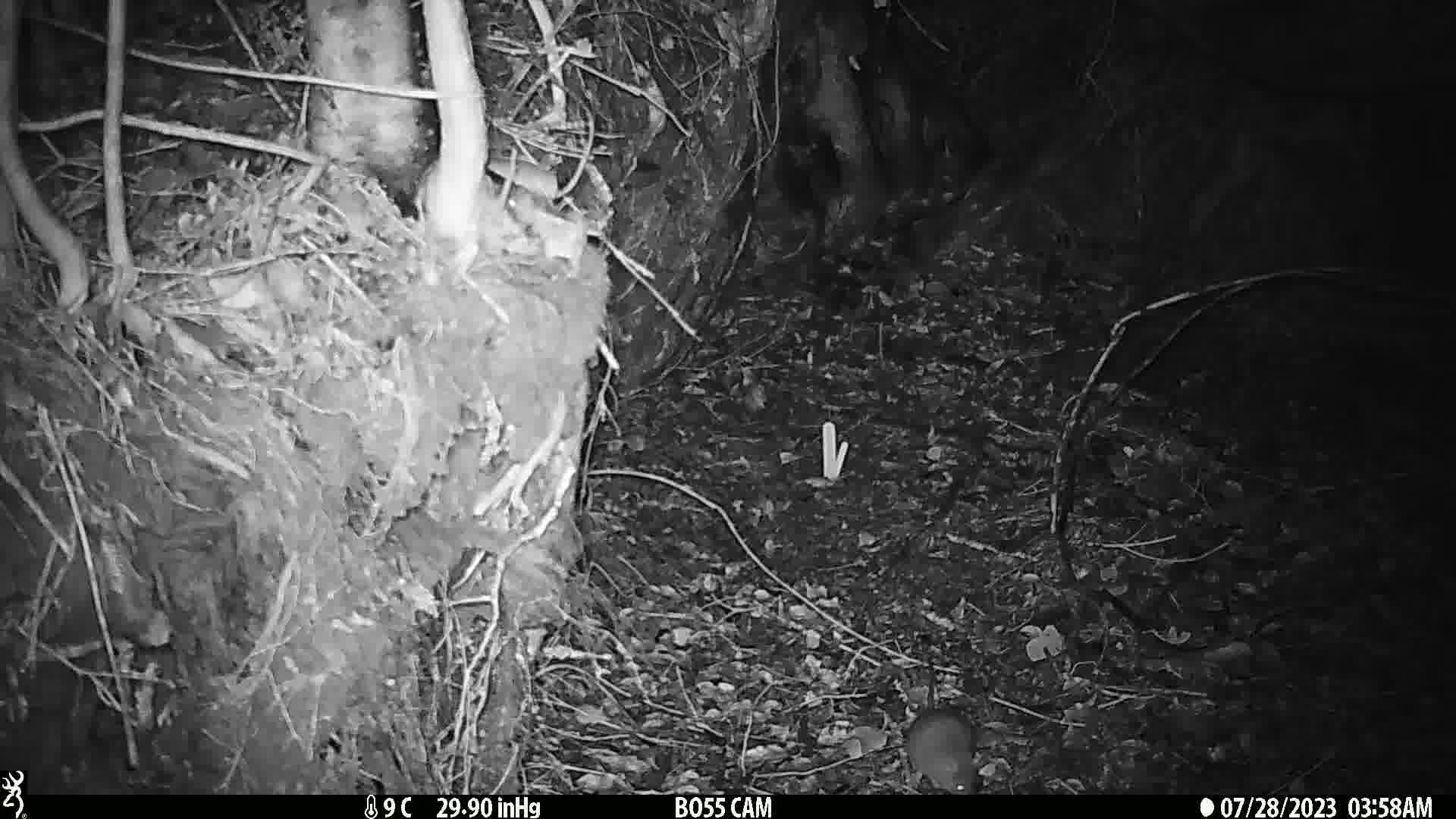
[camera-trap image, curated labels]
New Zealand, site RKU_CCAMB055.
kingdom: Animalia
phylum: Chordata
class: Mammalia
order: Rodentia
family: Muridae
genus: Rattus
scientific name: Rattus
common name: rat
Rat (Rattus).